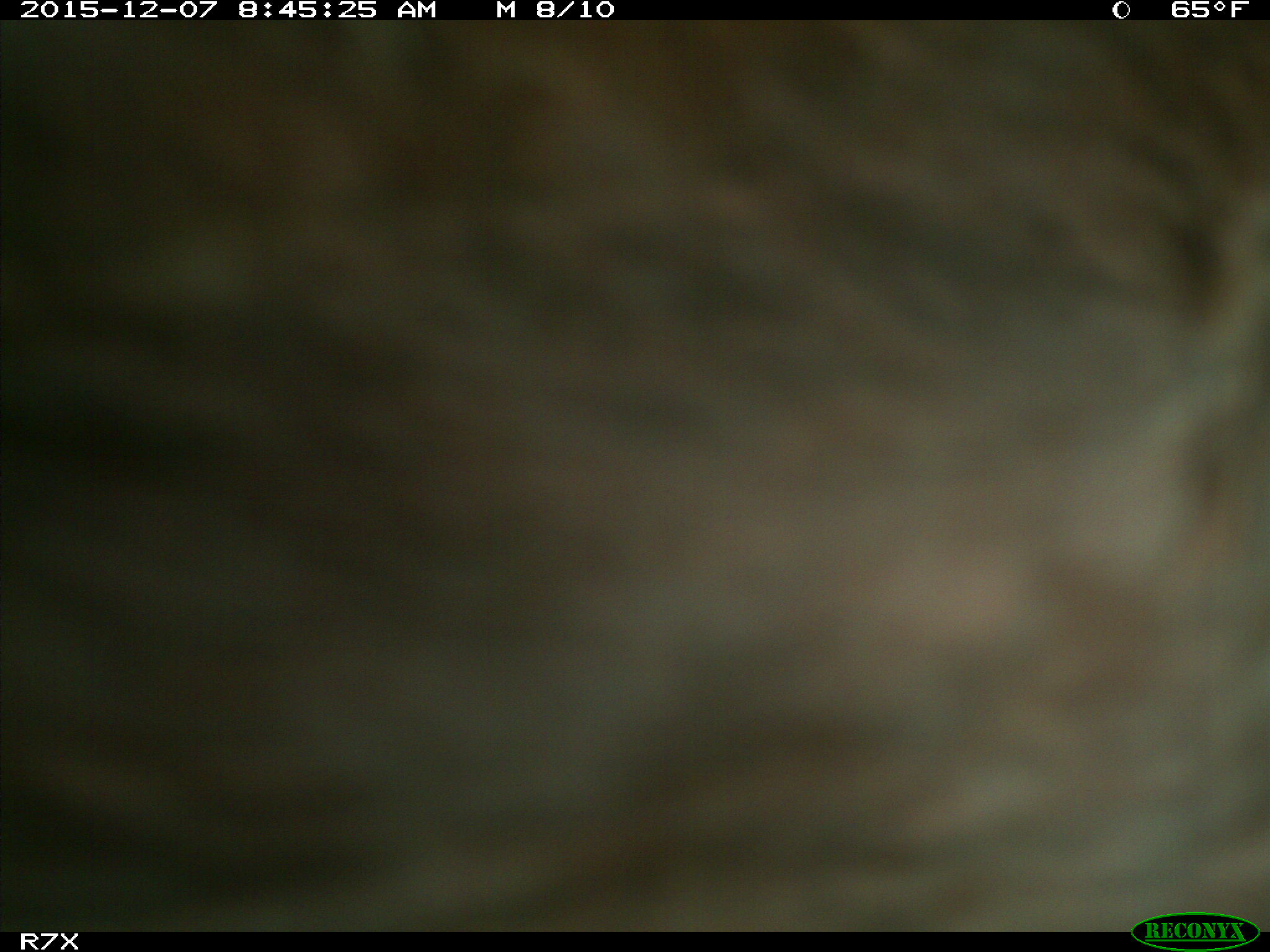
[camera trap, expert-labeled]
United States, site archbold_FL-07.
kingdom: Animalia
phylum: Chordata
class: Mammalia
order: Artiodactyla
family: Bovidae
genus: Bos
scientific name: Bos taurus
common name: domestic cow